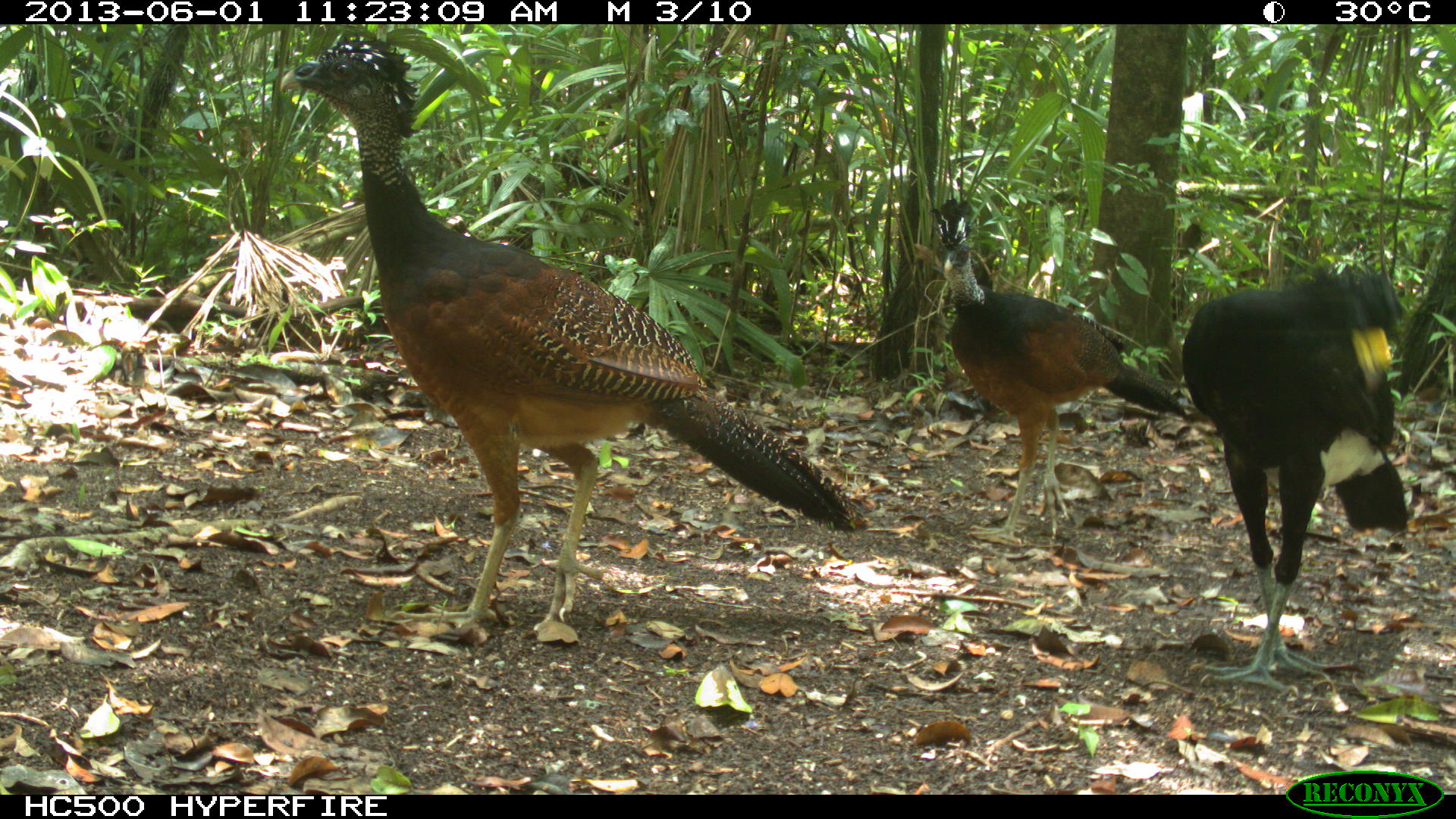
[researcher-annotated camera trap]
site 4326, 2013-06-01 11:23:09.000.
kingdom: Animalia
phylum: Chordata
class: Aves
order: Galliformes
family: Cracidae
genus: Crax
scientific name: Crax rubra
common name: great curassow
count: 3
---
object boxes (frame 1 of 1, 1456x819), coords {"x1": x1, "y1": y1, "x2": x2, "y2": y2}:
crax rubra: {"x1": 279, "y1": 31, "x2": 867, "y2": 630}; {"x1": 1180, "y1": 262, "x2": 1409, "y2": 697}; {"x1": 930, "y1": 198, "x2": 1188, "y2": 544}